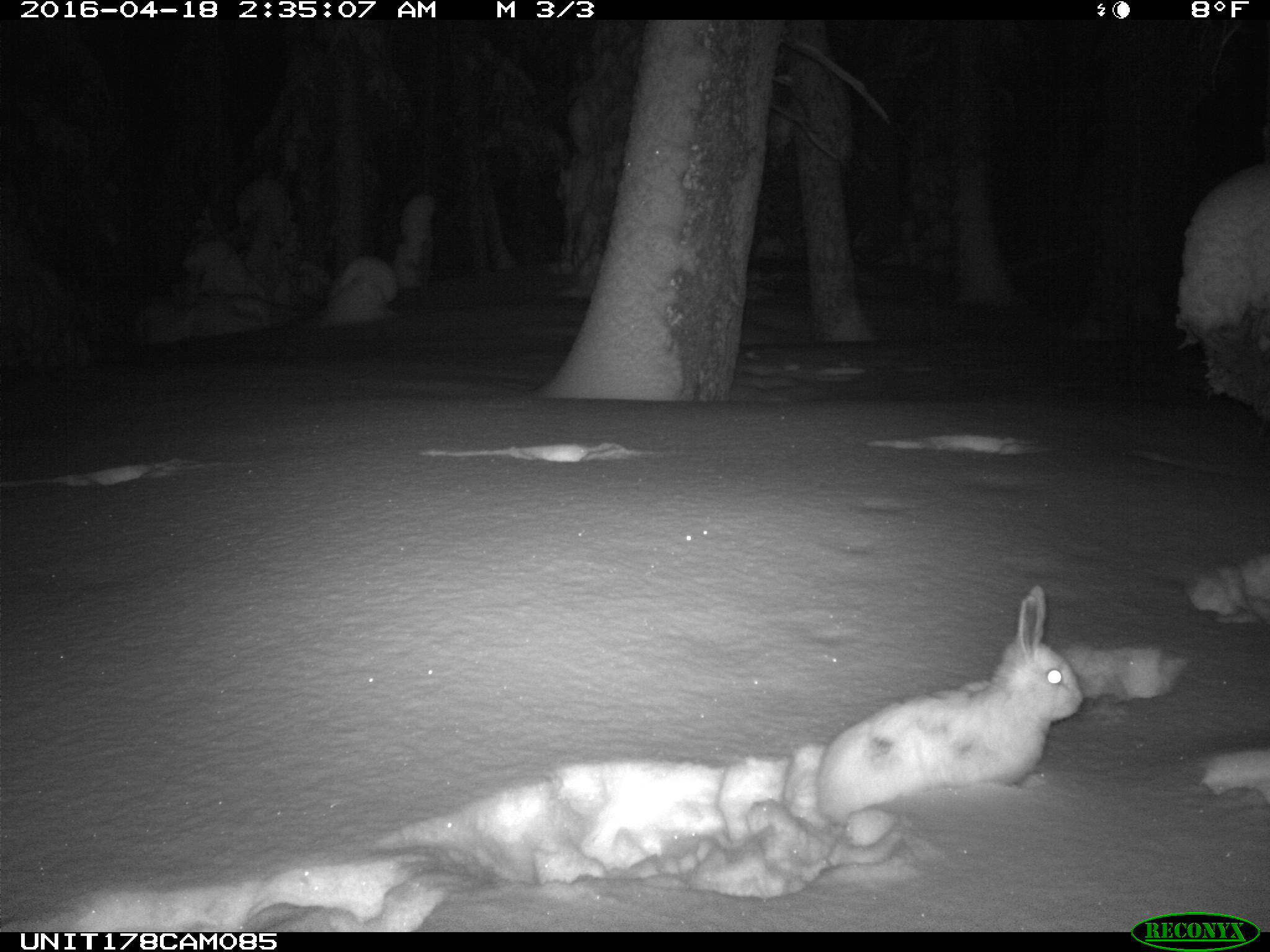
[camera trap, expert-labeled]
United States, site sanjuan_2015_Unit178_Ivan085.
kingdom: Animalia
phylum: Chordata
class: Mammalia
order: Lagomorpha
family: Leporidae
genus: Lepus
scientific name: Lepus americanus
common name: snowshoe hare